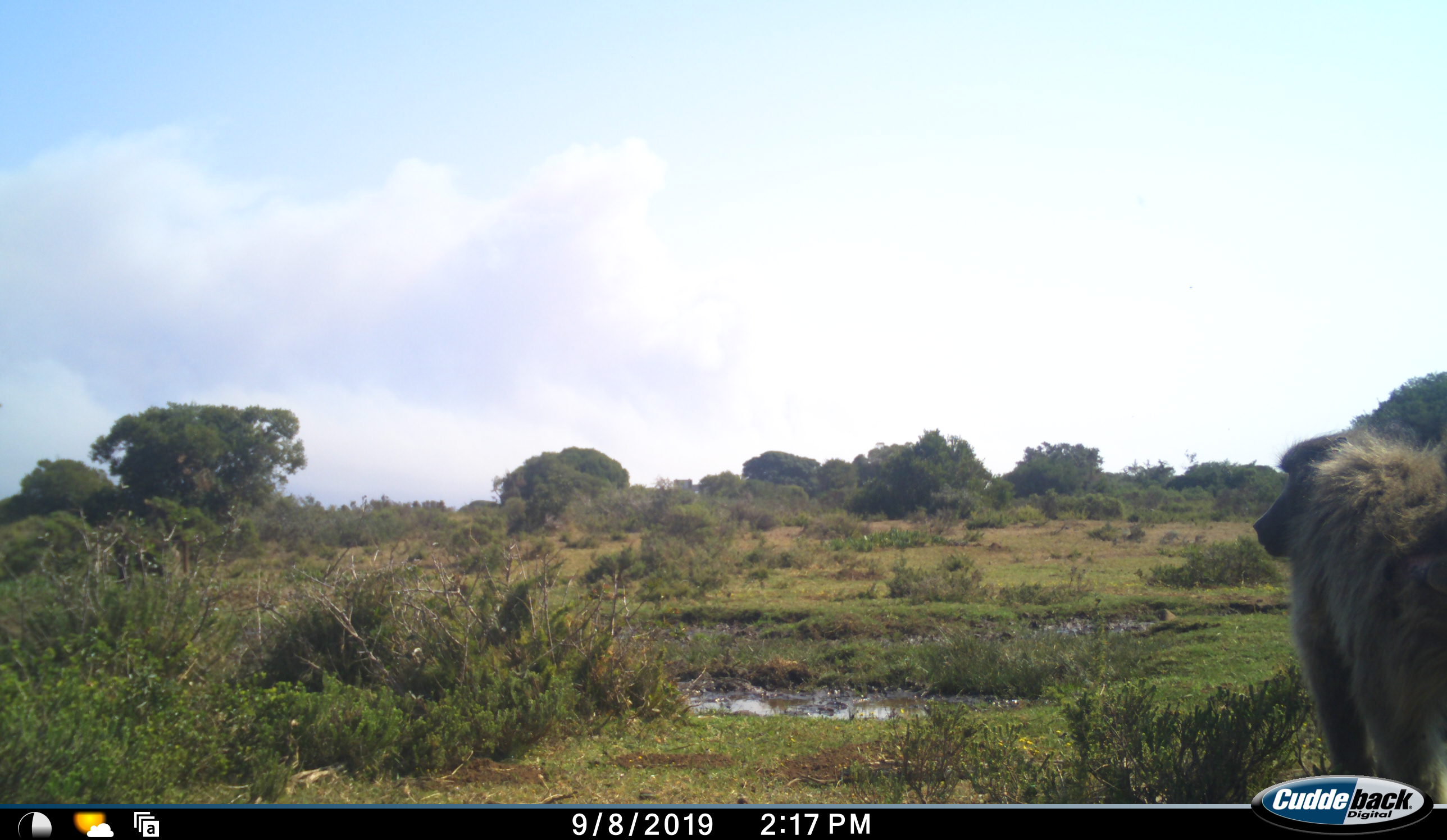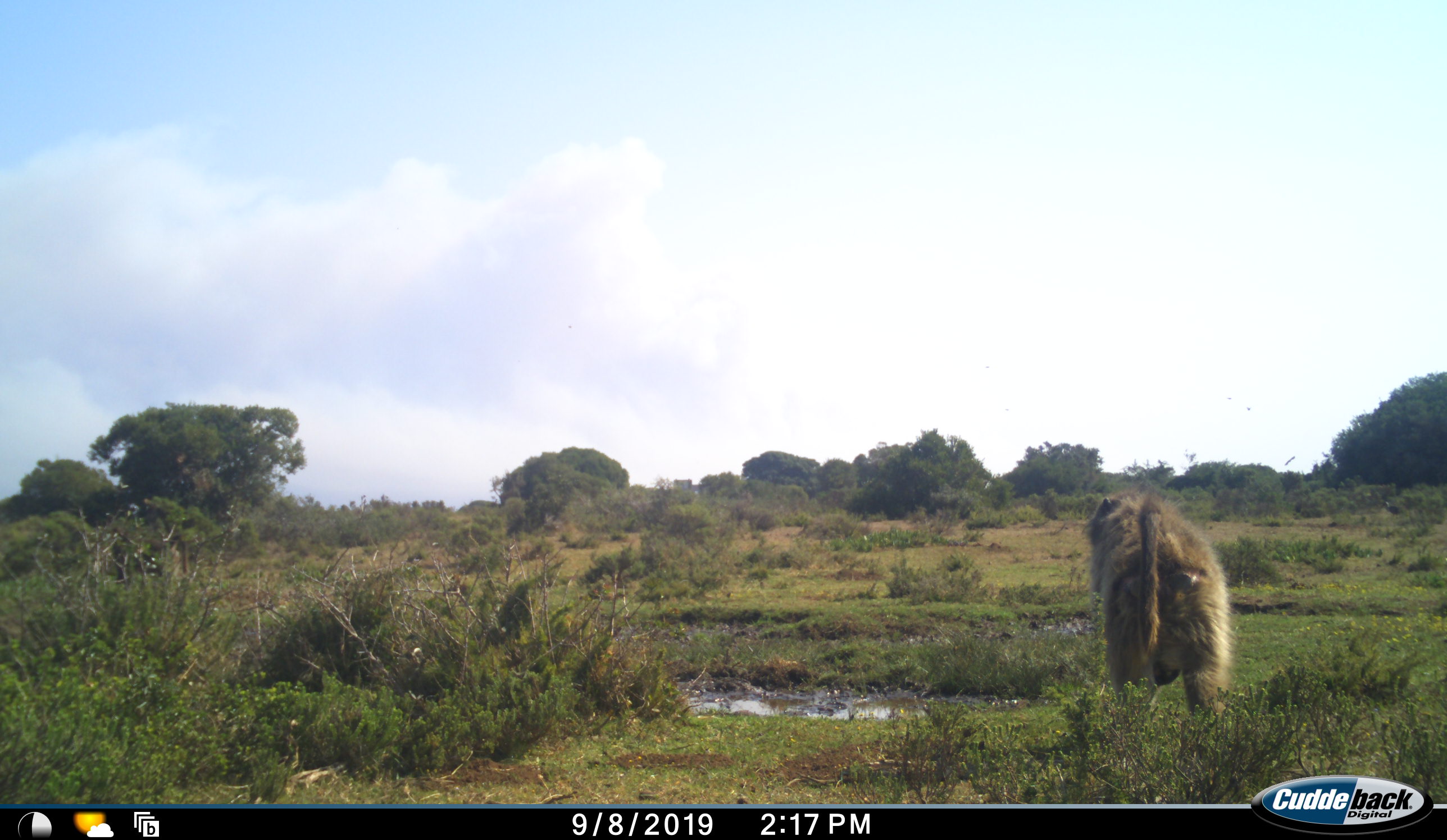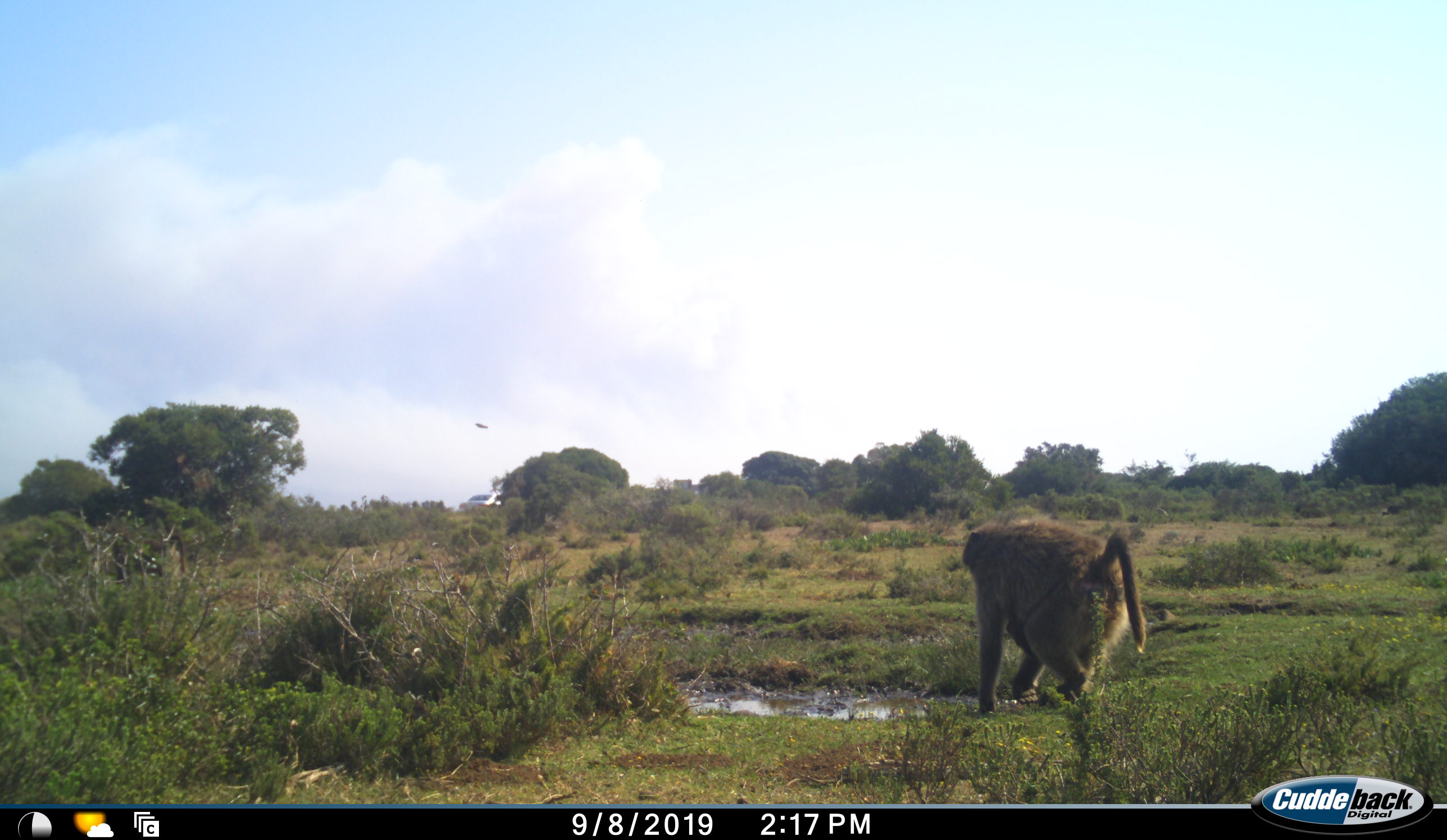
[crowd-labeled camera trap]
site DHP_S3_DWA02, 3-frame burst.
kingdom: Animalia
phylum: Chordata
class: Mammalia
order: Primates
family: Cercopithecidae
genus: Papio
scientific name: Papio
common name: baboon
Baboon (Papio), count 1. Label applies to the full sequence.